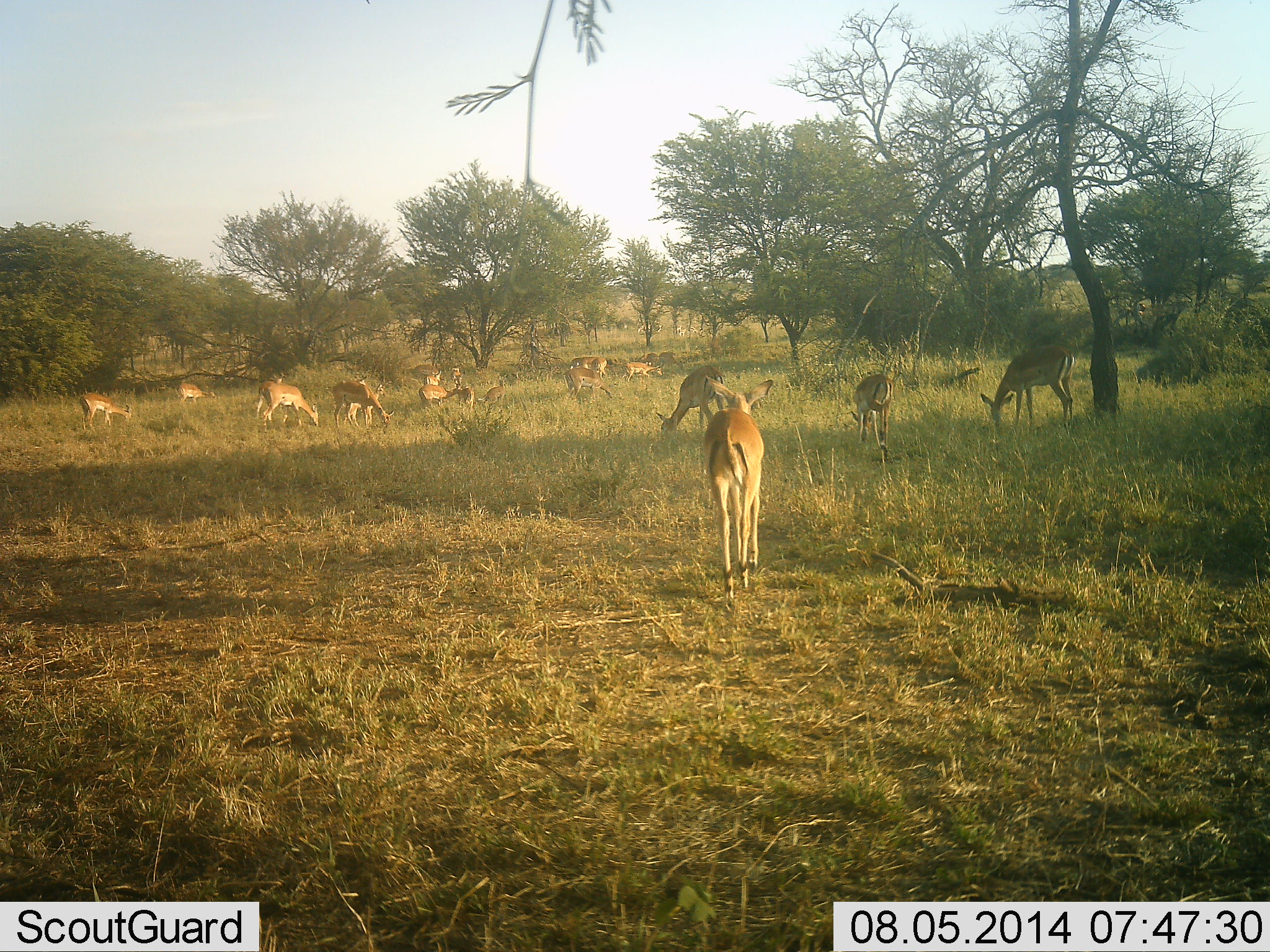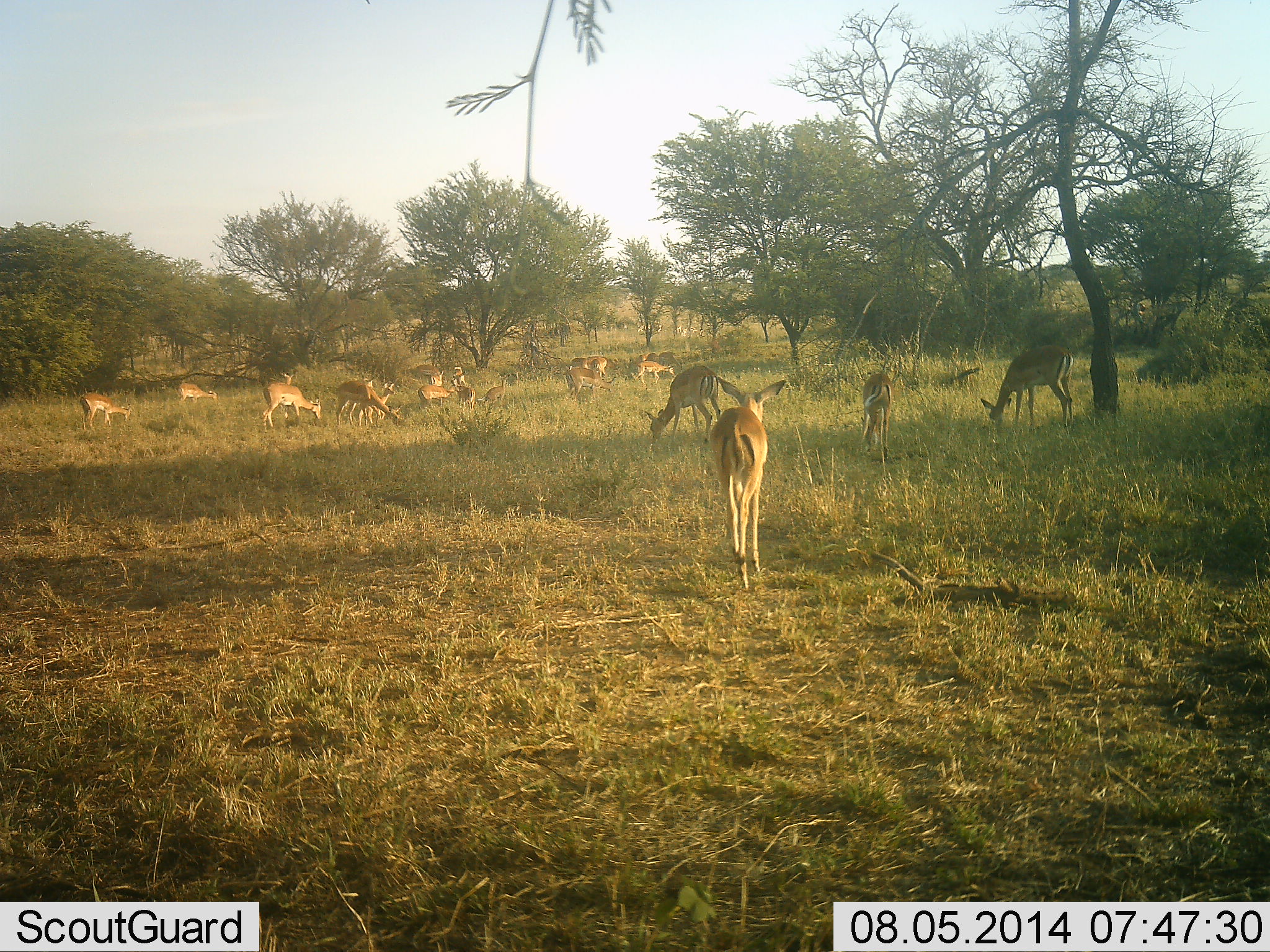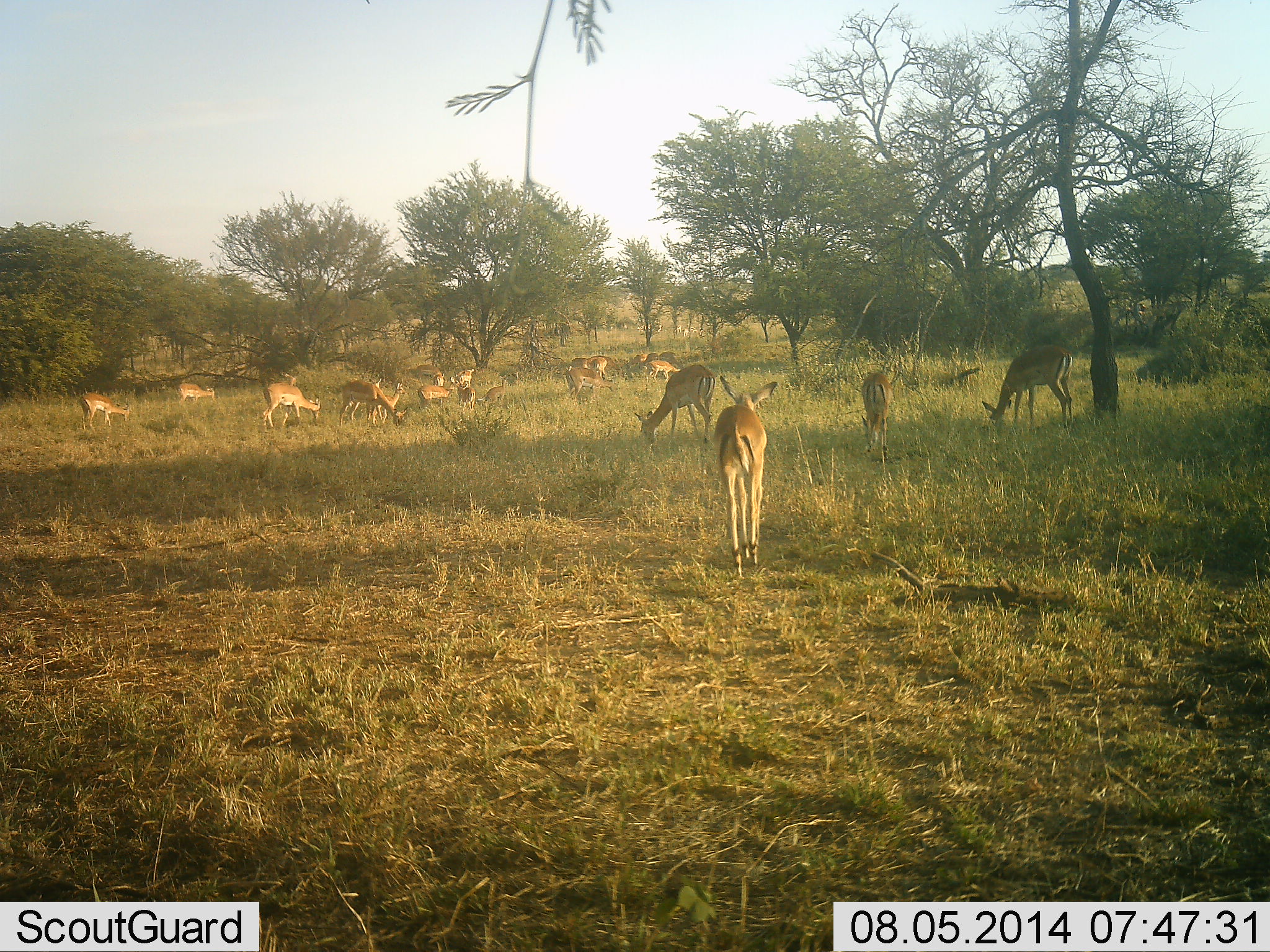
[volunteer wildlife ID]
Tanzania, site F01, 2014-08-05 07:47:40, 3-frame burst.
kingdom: Animalia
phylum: Chordata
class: Mammalia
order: Artiodactyla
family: Bovidae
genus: Aepyceros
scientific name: Aepyceros melampus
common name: impala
Impala (Aepyceros melampus), count 11-50. Behavior (volunteer vote fractions): standing 50%, resting 10%, moving 60%, interacting 0%. Young present (vote fraction): 10%. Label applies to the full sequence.